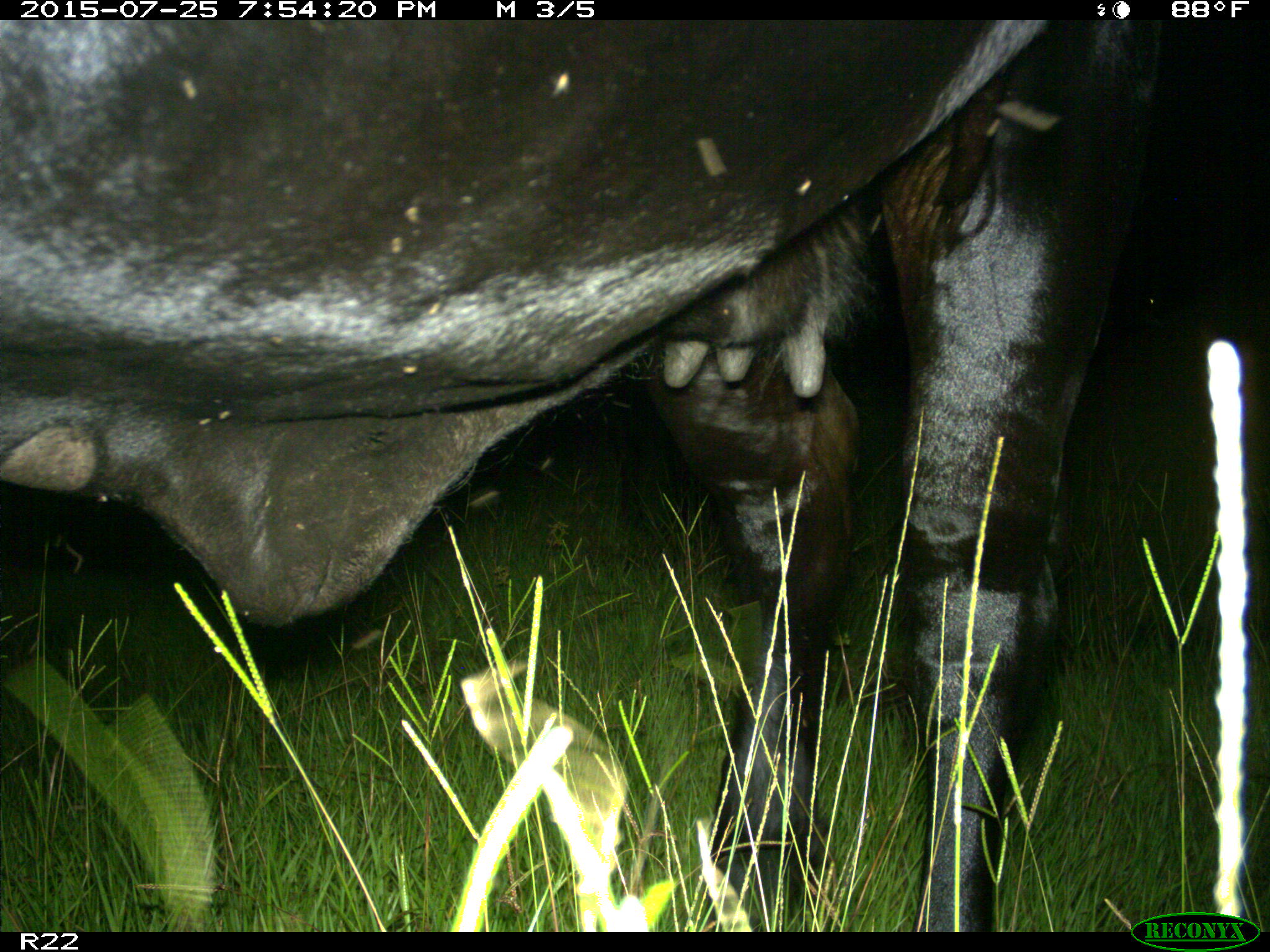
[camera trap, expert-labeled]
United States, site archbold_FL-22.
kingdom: Animalia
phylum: Chordata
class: Mammalia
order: Artiodactyla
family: Bovidae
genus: Bos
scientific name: Bos taurus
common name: domestic cow